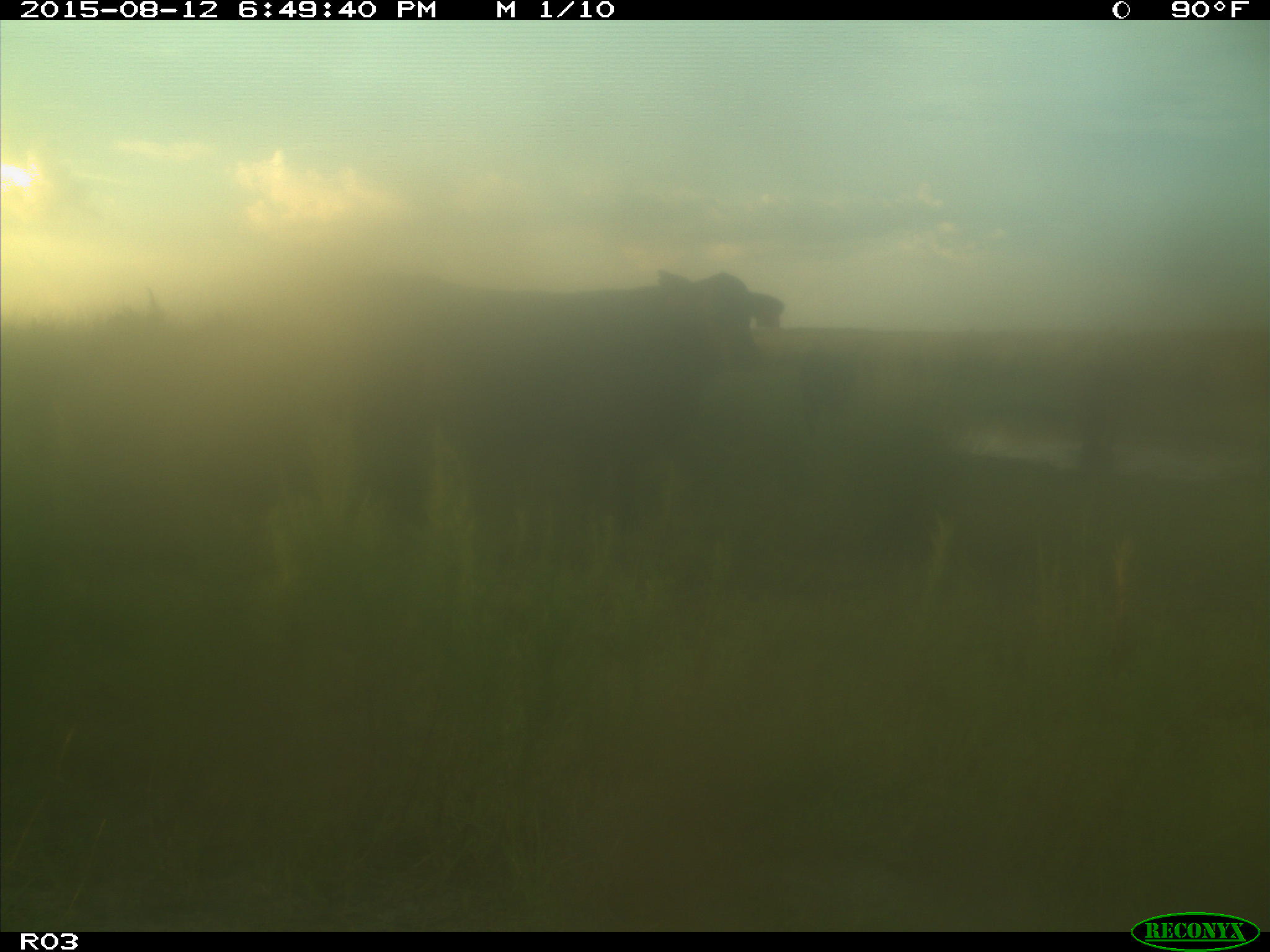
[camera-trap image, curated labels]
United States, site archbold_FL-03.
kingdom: Animalia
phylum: Chordata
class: Mammalia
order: Artiodactyla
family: Bovidae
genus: Bos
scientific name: Bos taurus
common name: domestic cow